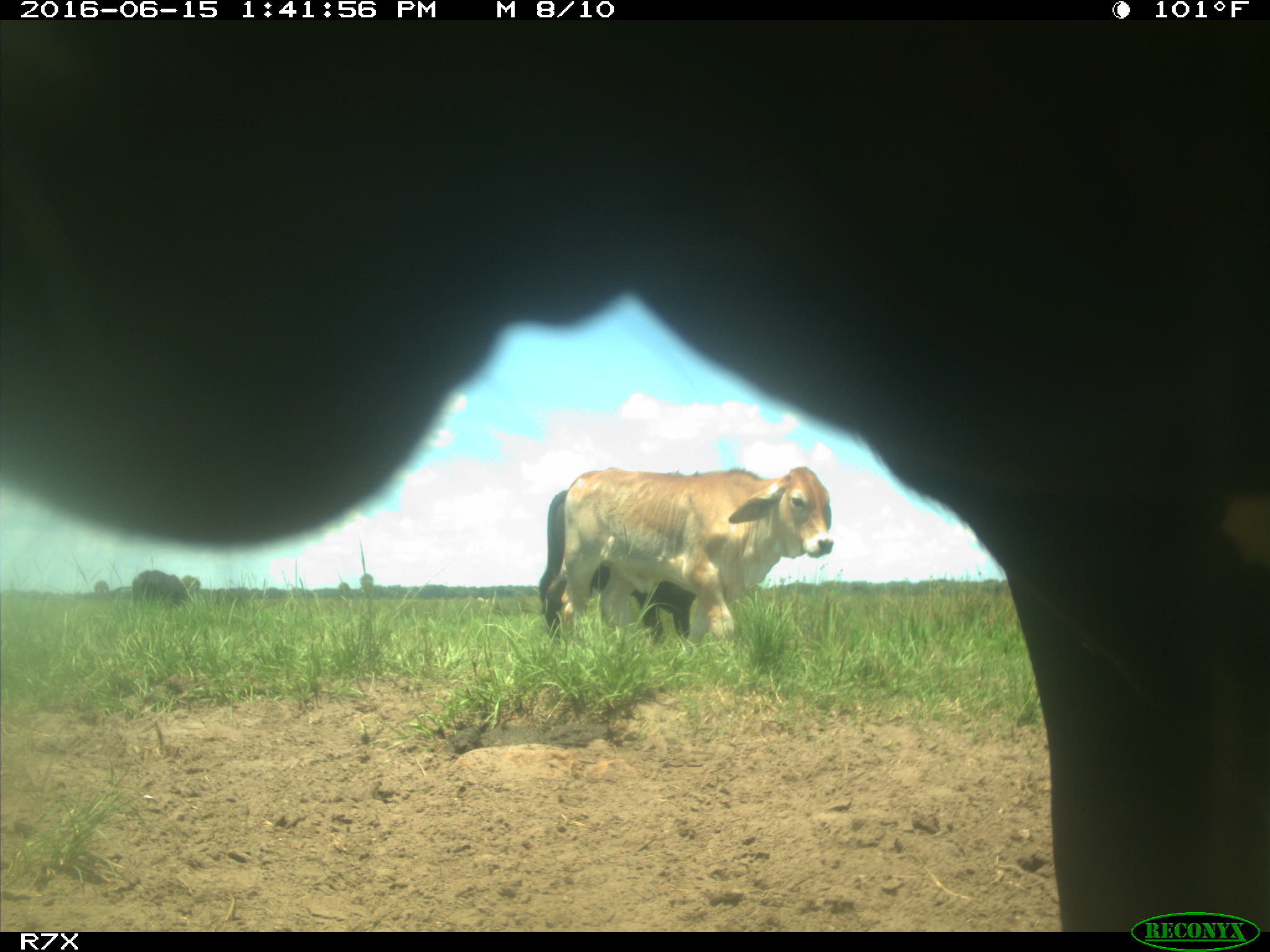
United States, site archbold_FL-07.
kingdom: Animalia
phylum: Chordata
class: Mammalia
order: Artiodactyla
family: Bovidae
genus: Bos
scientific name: Bos taurus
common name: domestic cow